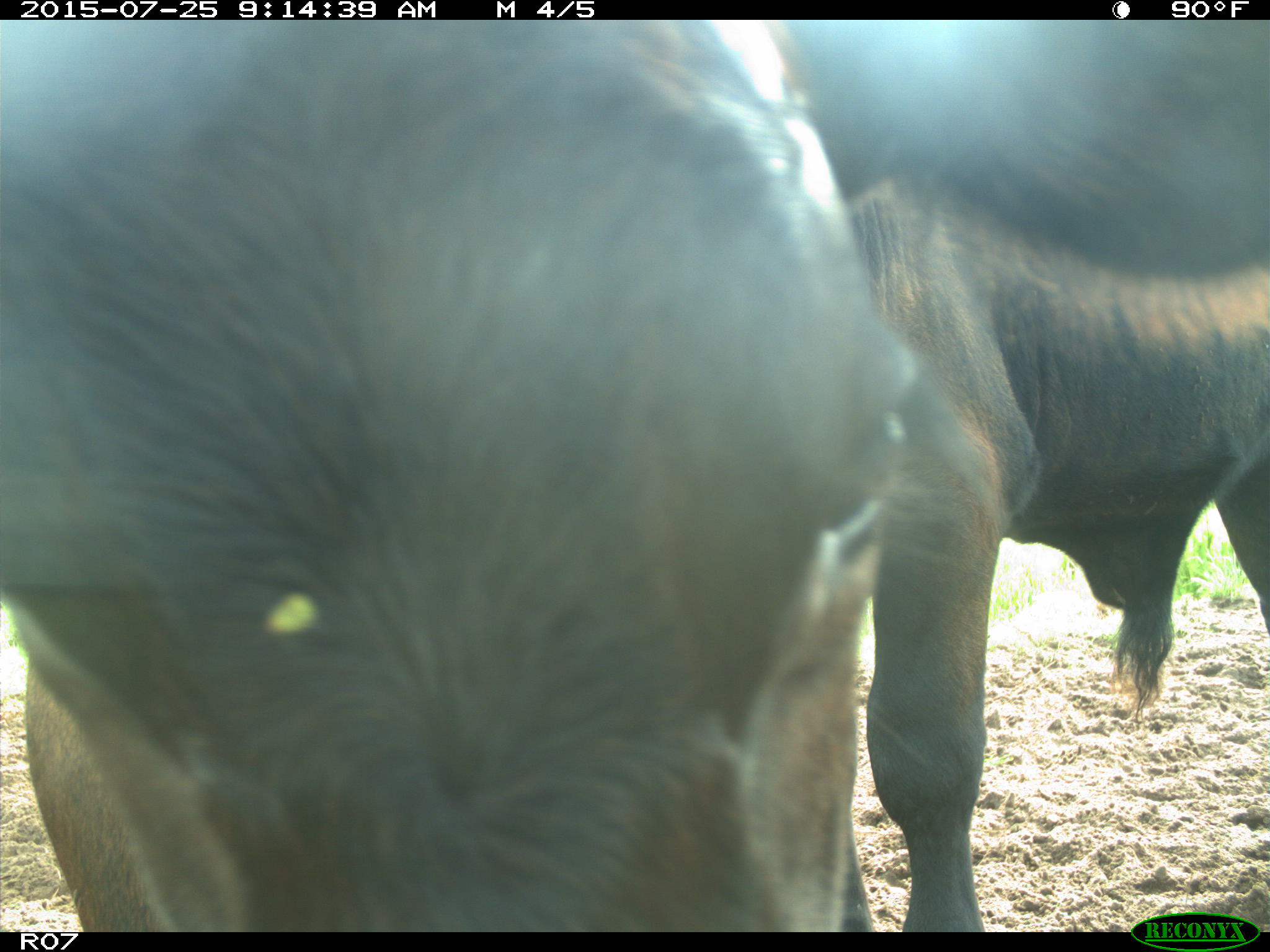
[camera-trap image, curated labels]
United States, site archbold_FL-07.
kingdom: Animalia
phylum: Chordata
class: Mammalia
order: Artiodactyla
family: Bovidae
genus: Bos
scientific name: Bos taurus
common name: domestic cow